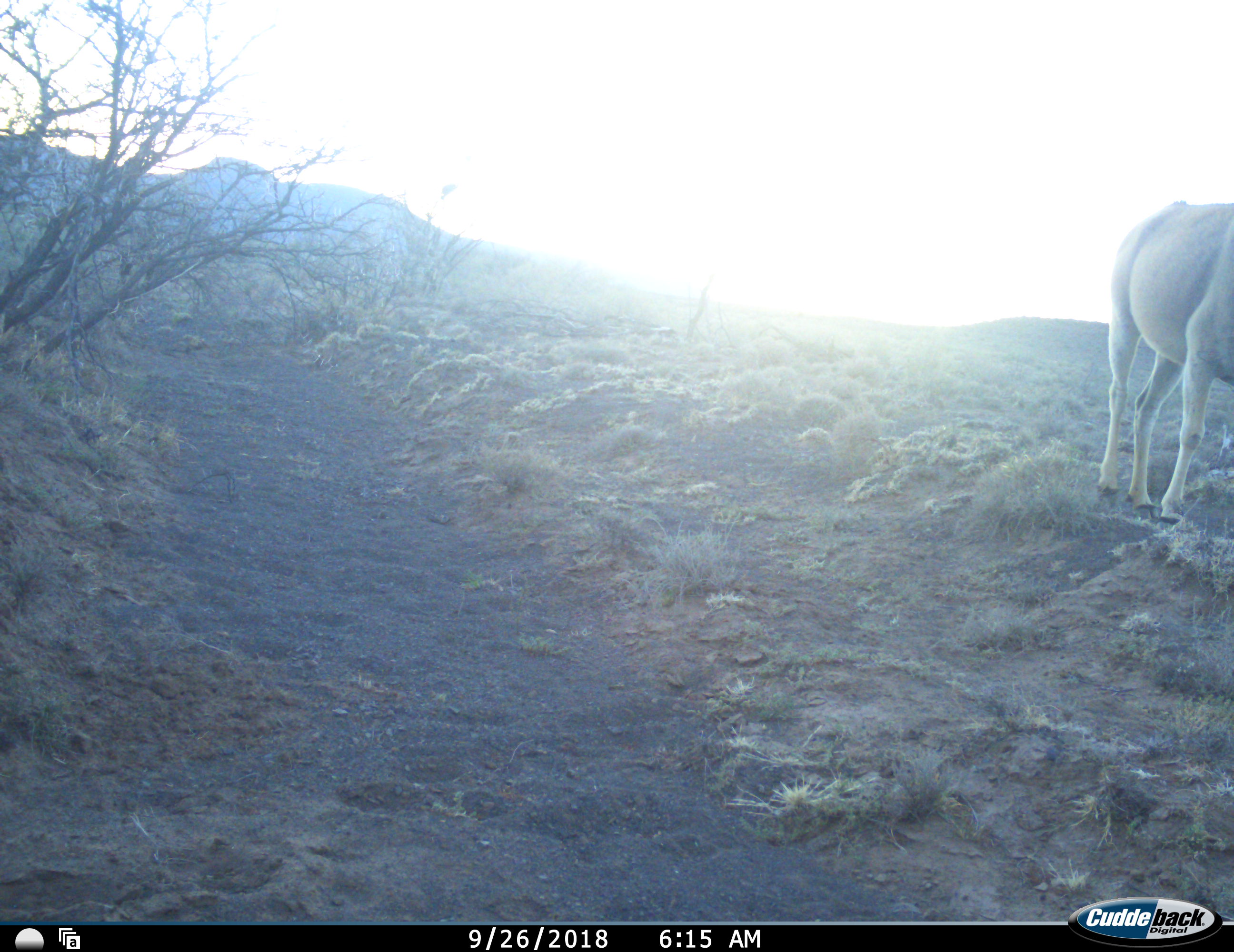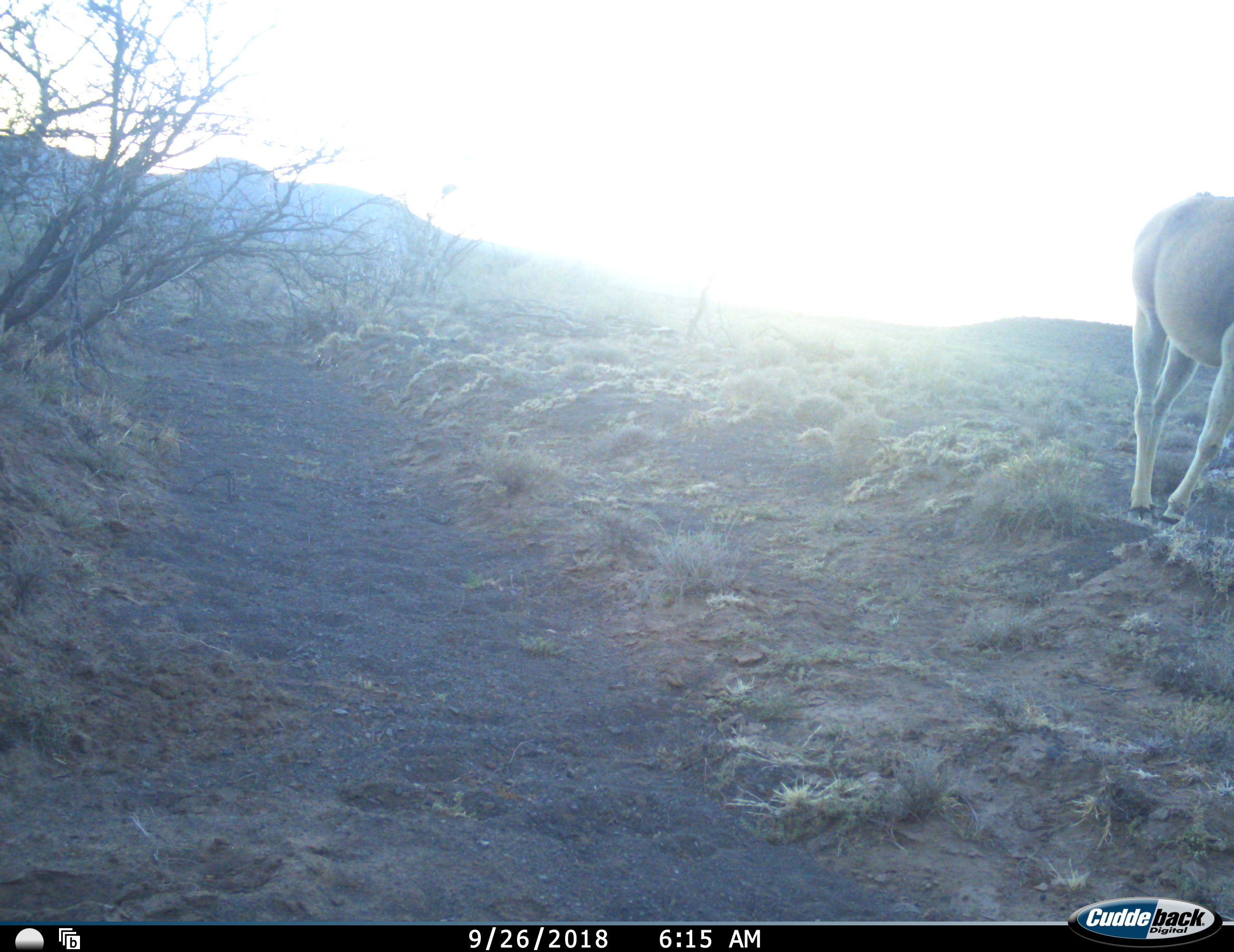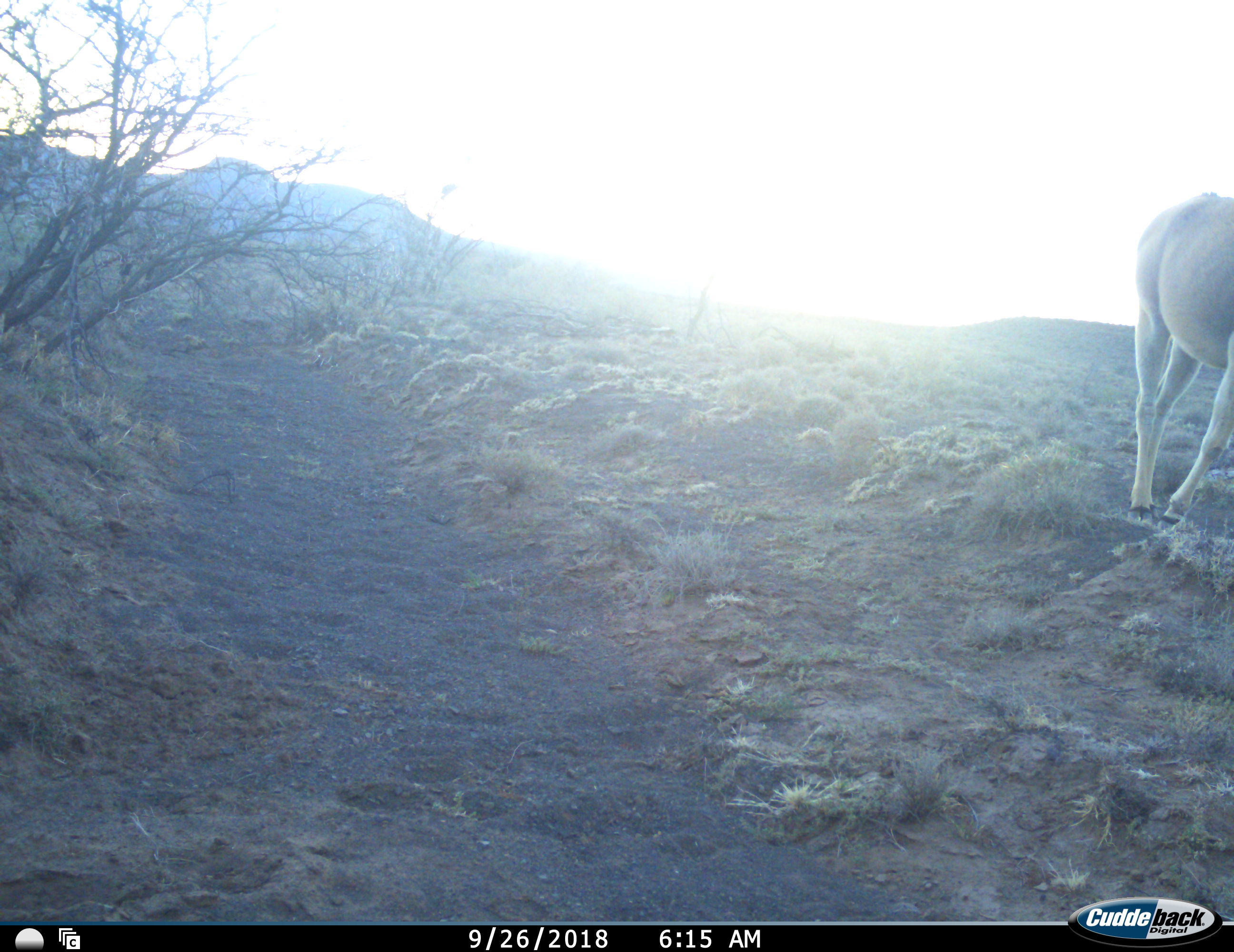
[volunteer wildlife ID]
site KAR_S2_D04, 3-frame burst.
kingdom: Animalia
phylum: Chordata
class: Mammalia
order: Artiodactyla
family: Bovidae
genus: Tragelaphus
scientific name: Tragelaphus oryx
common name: eland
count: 1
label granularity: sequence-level